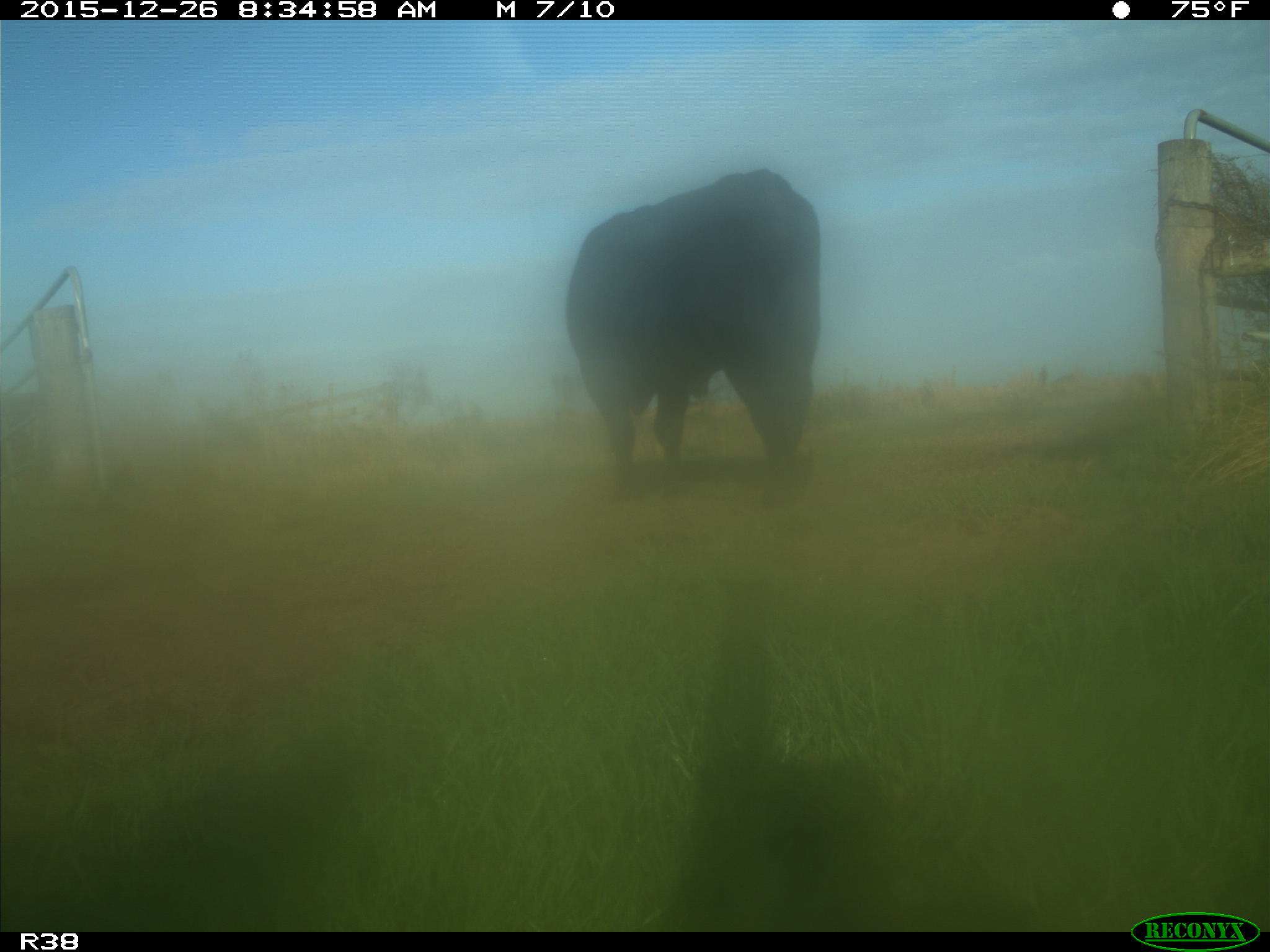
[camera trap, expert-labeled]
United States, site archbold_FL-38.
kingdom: Animalia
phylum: Chordata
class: Mammalia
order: Artiodactyla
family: Bovidae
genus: Bos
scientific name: Bos taurus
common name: domestic cow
Bos taurus (domestic cow).